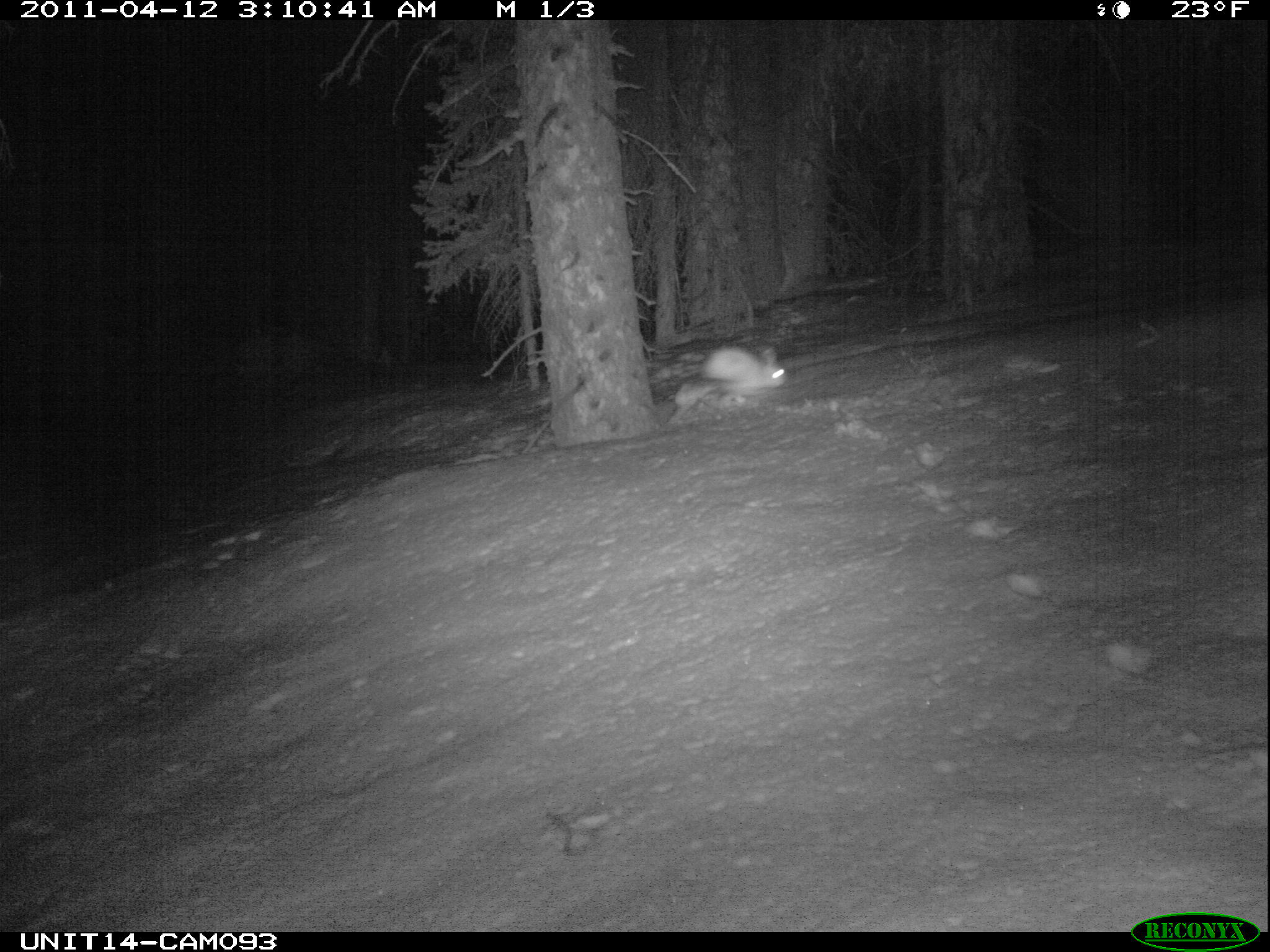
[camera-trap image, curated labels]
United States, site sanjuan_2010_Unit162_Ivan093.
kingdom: Animalia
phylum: Chordata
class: Mammalia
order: Lagomorpha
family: Leporidae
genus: Lepus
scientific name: Lepus americanus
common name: snowshoe hare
Lepus americanus (snowshoe hare).